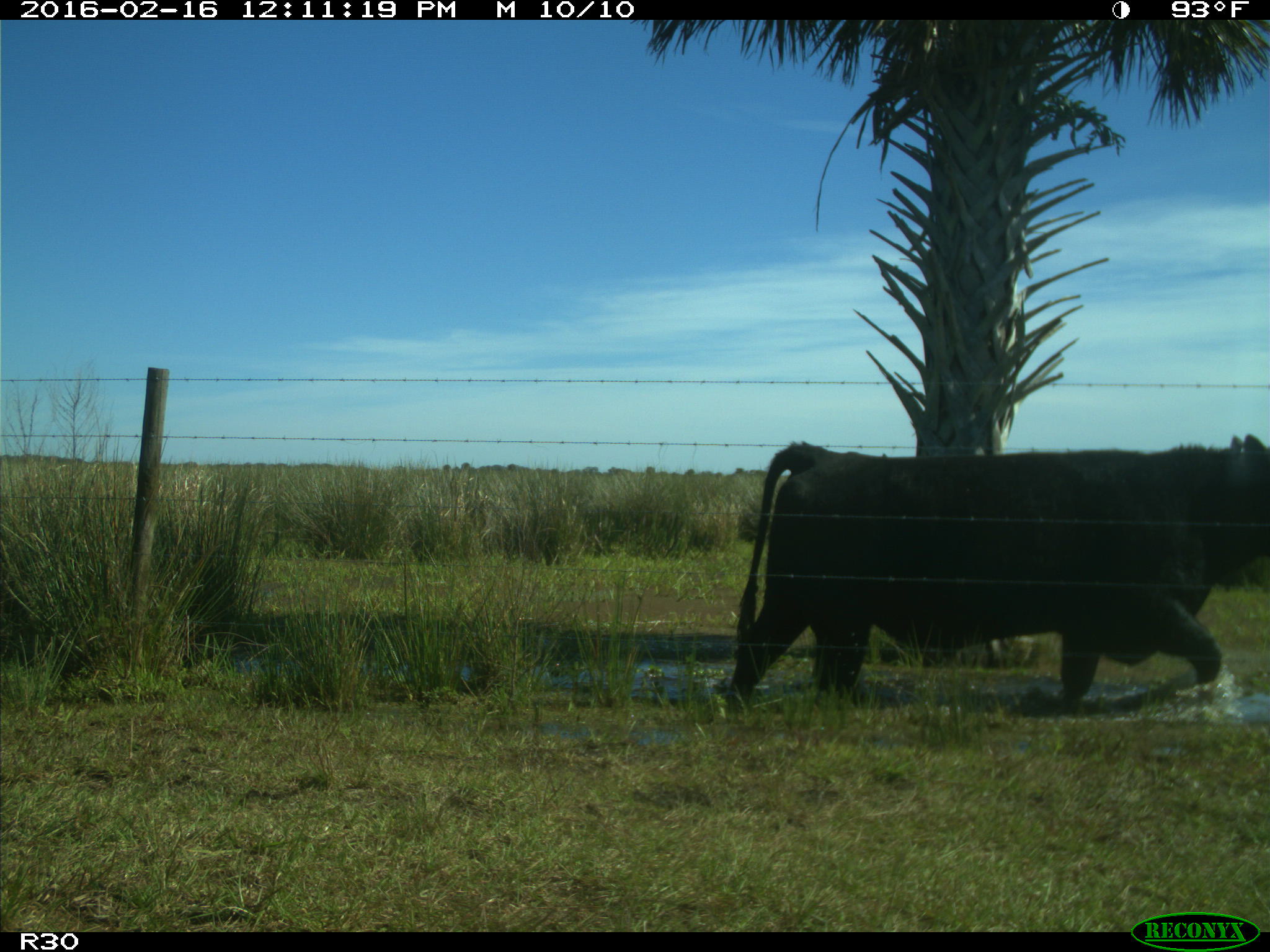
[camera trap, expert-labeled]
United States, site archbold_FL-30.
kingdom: Animalia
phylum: Chordata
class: Mammalia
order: Artiodactyla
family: Bovidae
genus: Bos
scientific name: Bos taurus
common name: domestic cow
Bos taurus (domestic cow).